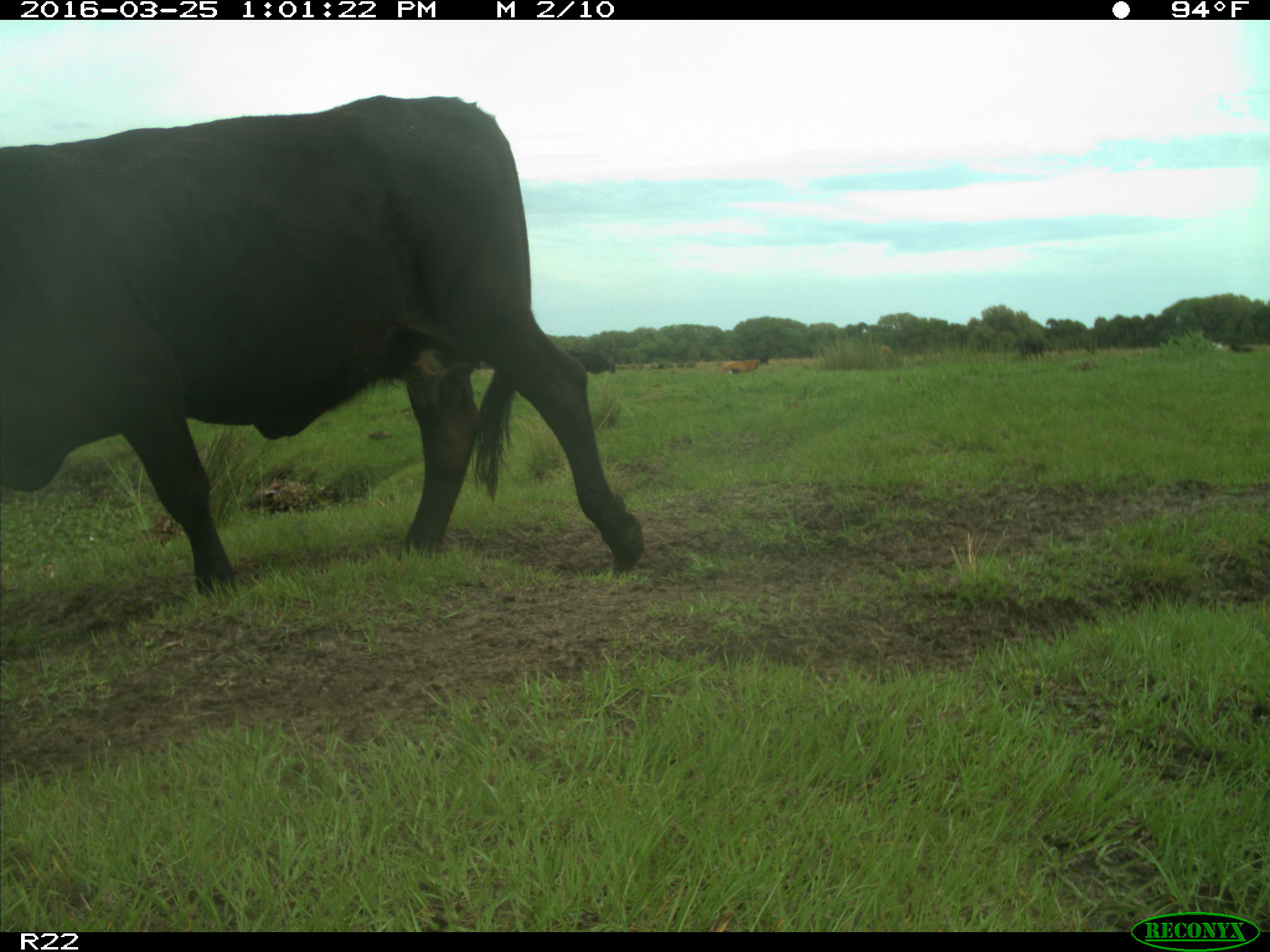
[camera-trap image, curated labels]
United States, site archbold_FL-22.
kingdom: Animalia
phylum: Chordata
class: Mammalia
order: Artiodactyla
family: Bovidae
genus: Bos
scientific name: Bos taurus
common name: domestic cow